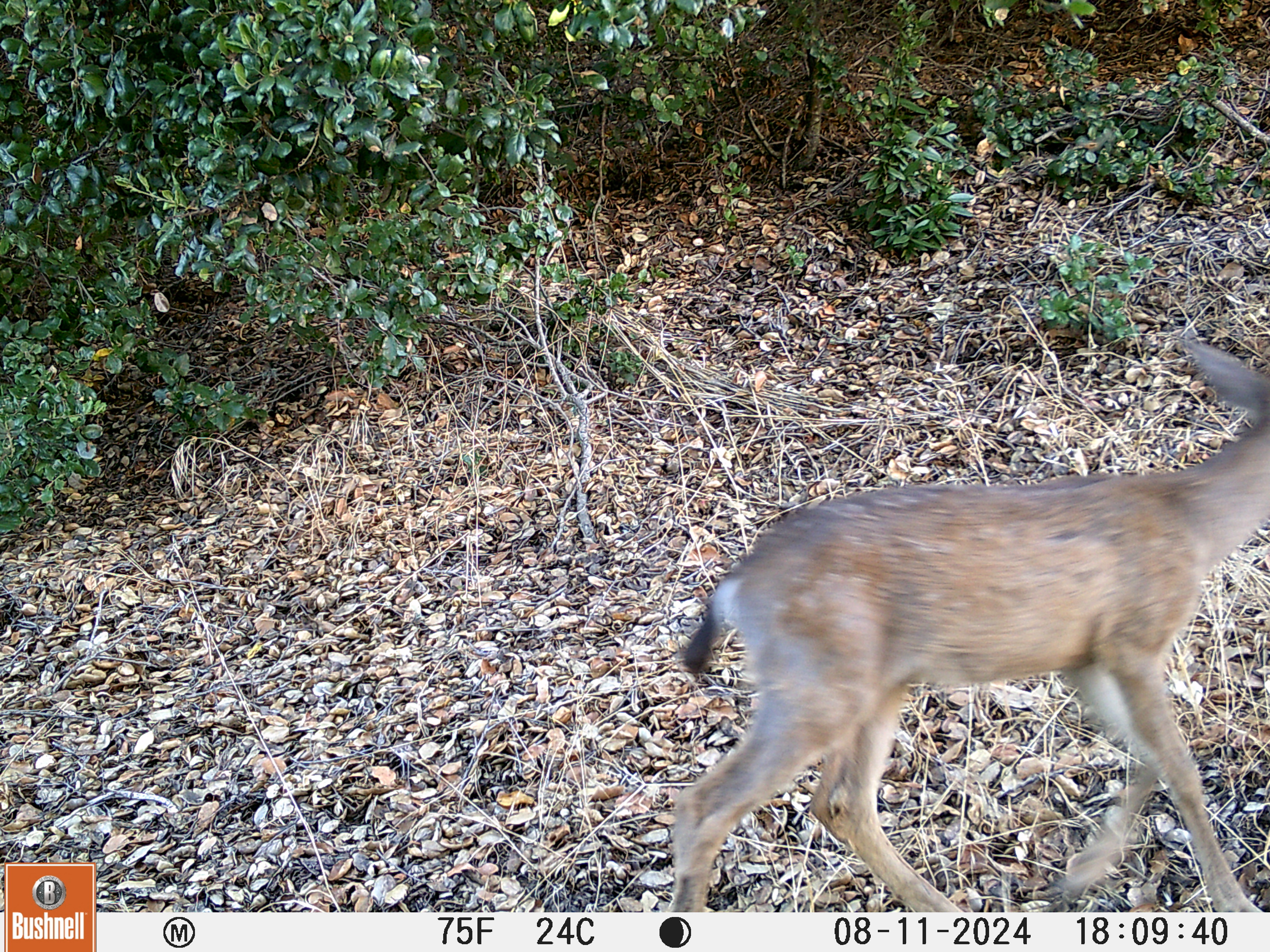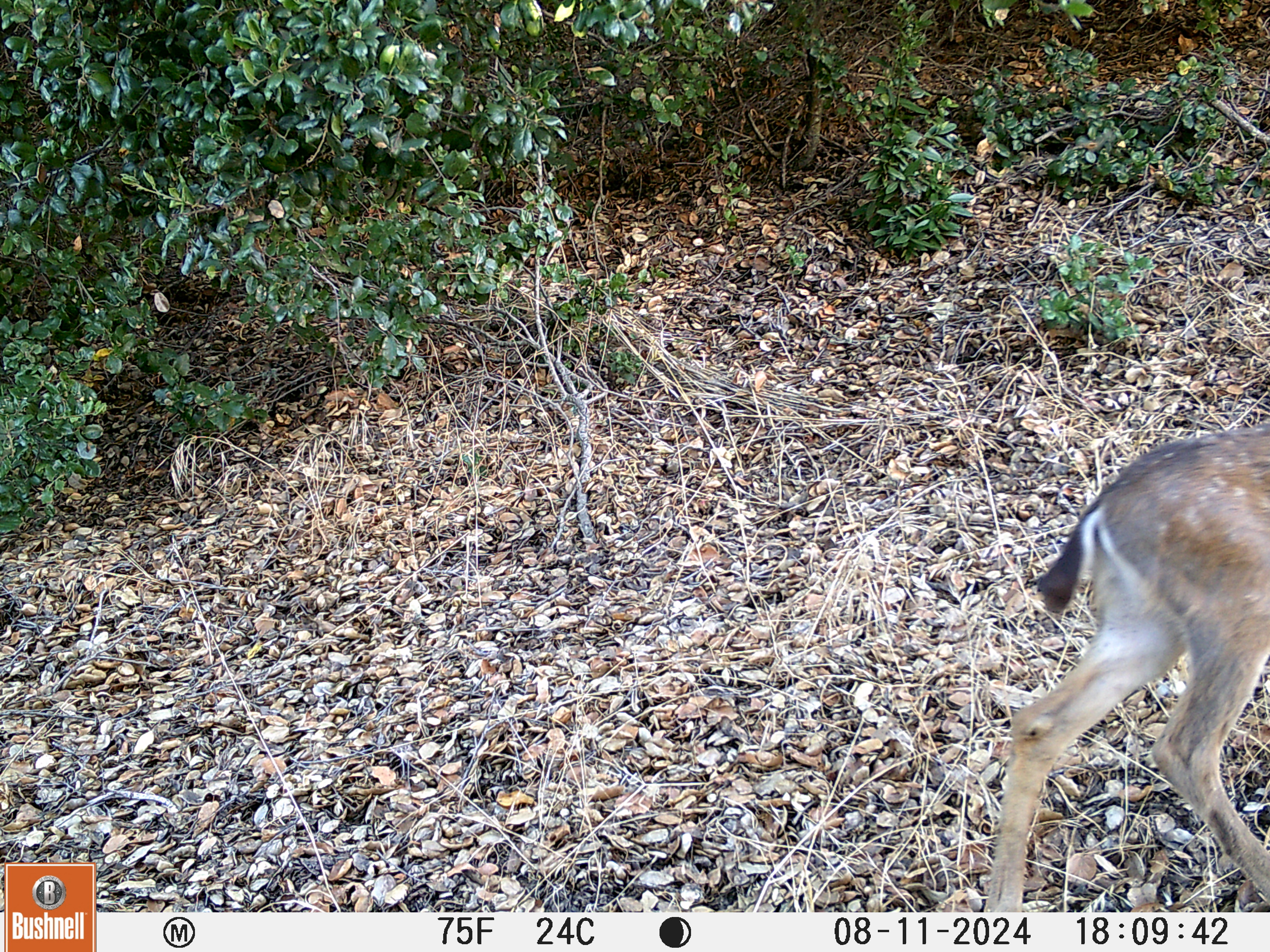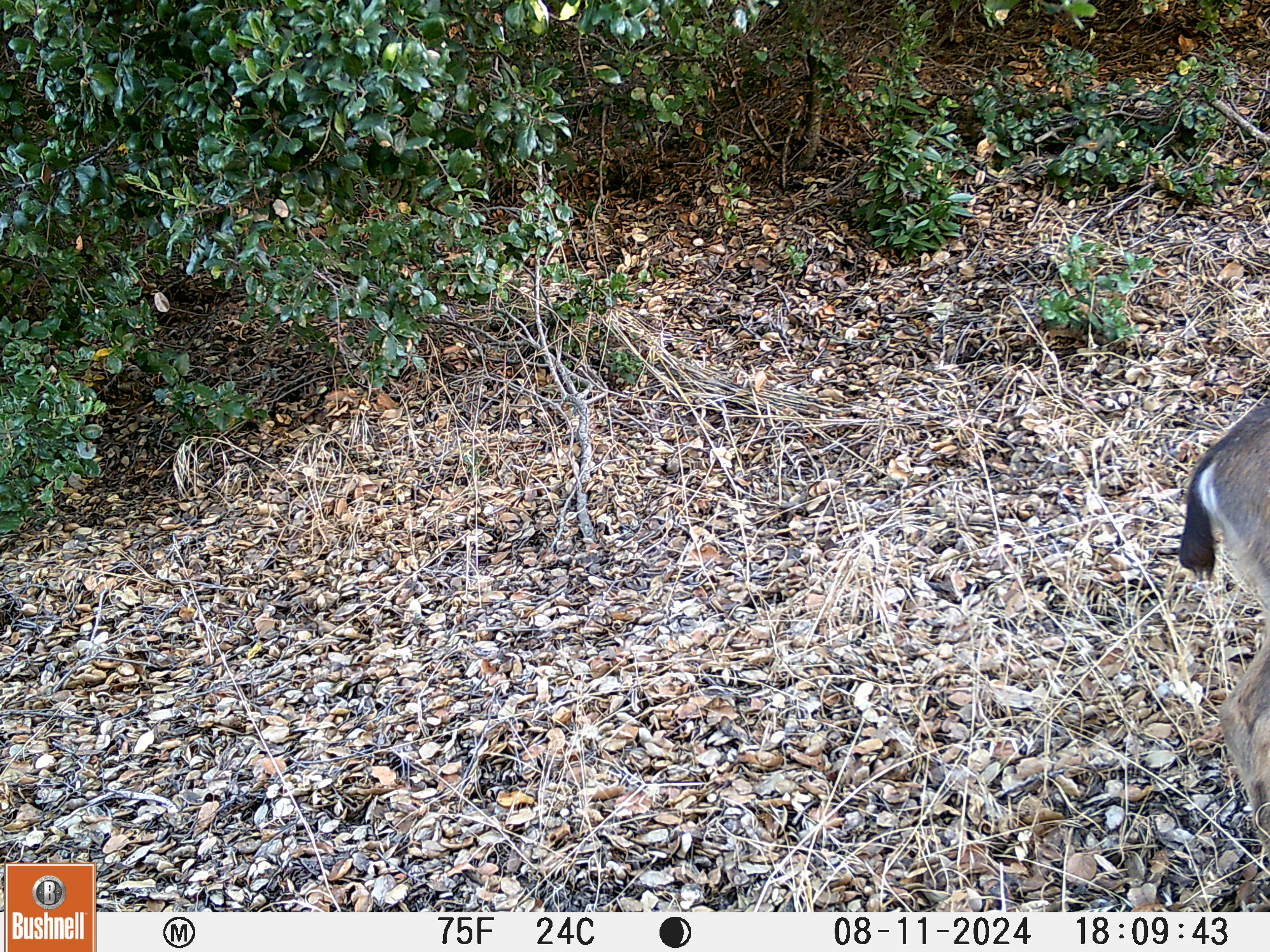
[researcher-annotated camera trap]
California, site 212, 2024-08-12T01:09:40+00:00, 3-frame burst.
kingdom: Animalia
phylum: Chordata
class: Mammalia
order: Artiodactyla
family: Cervidae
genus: Odocoileus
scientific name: Odocoileus hemionus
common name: mule deer